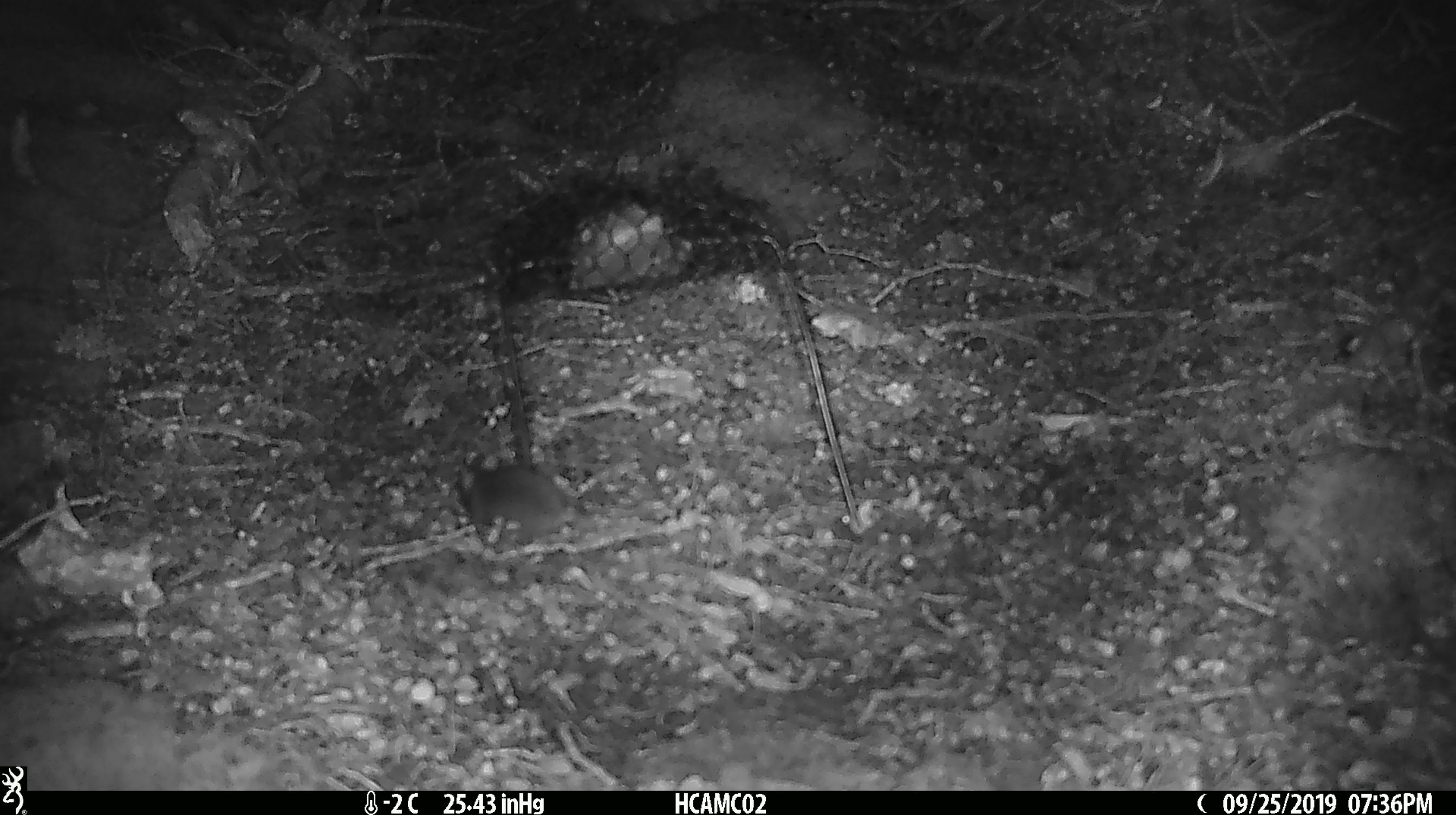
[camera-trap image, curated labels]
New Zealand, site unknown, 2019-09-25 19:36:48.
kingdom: Animalia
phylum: Chordata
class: Mammalia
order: Rodentia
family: Muridae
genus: Mus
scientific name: Mus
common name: mouse